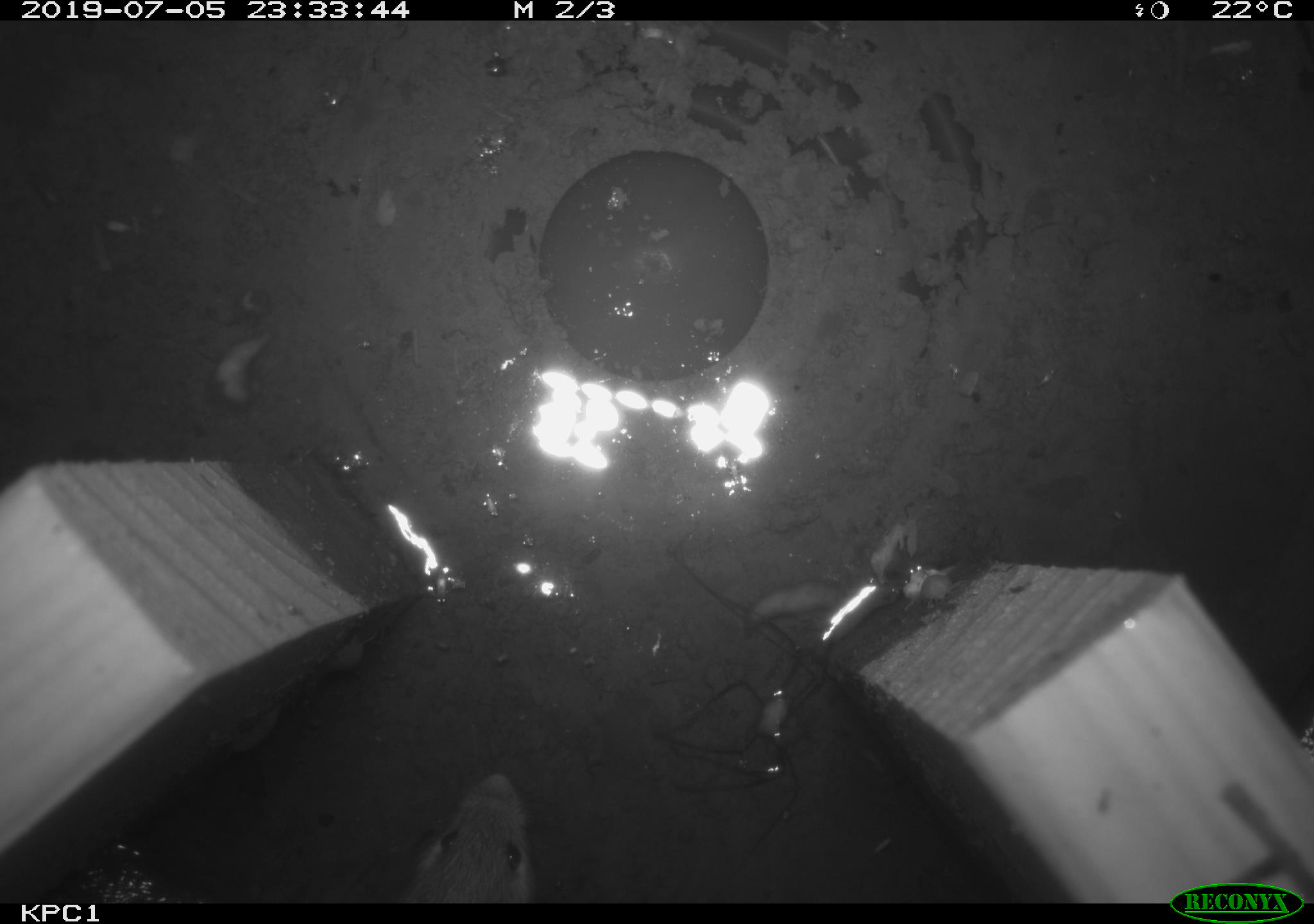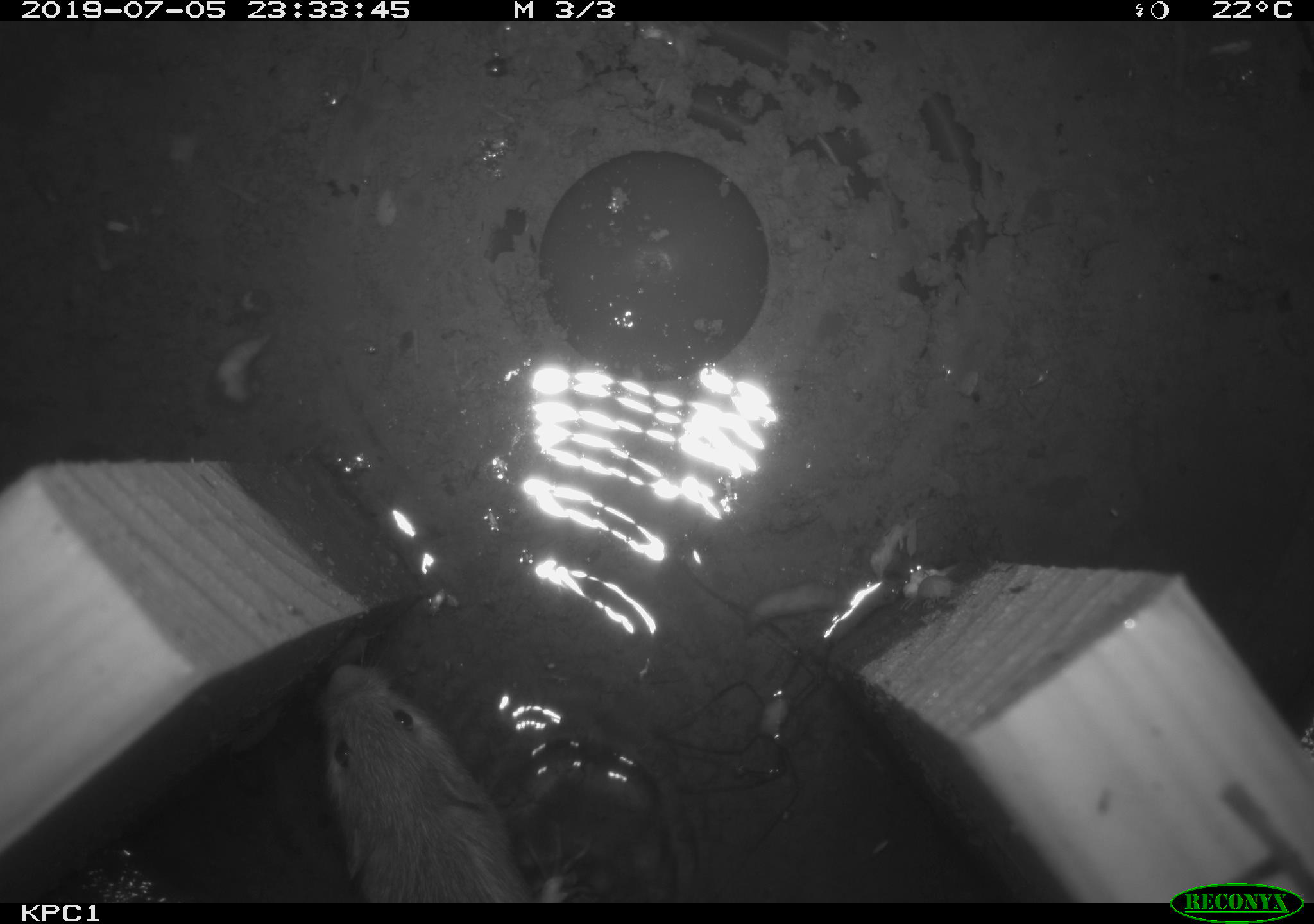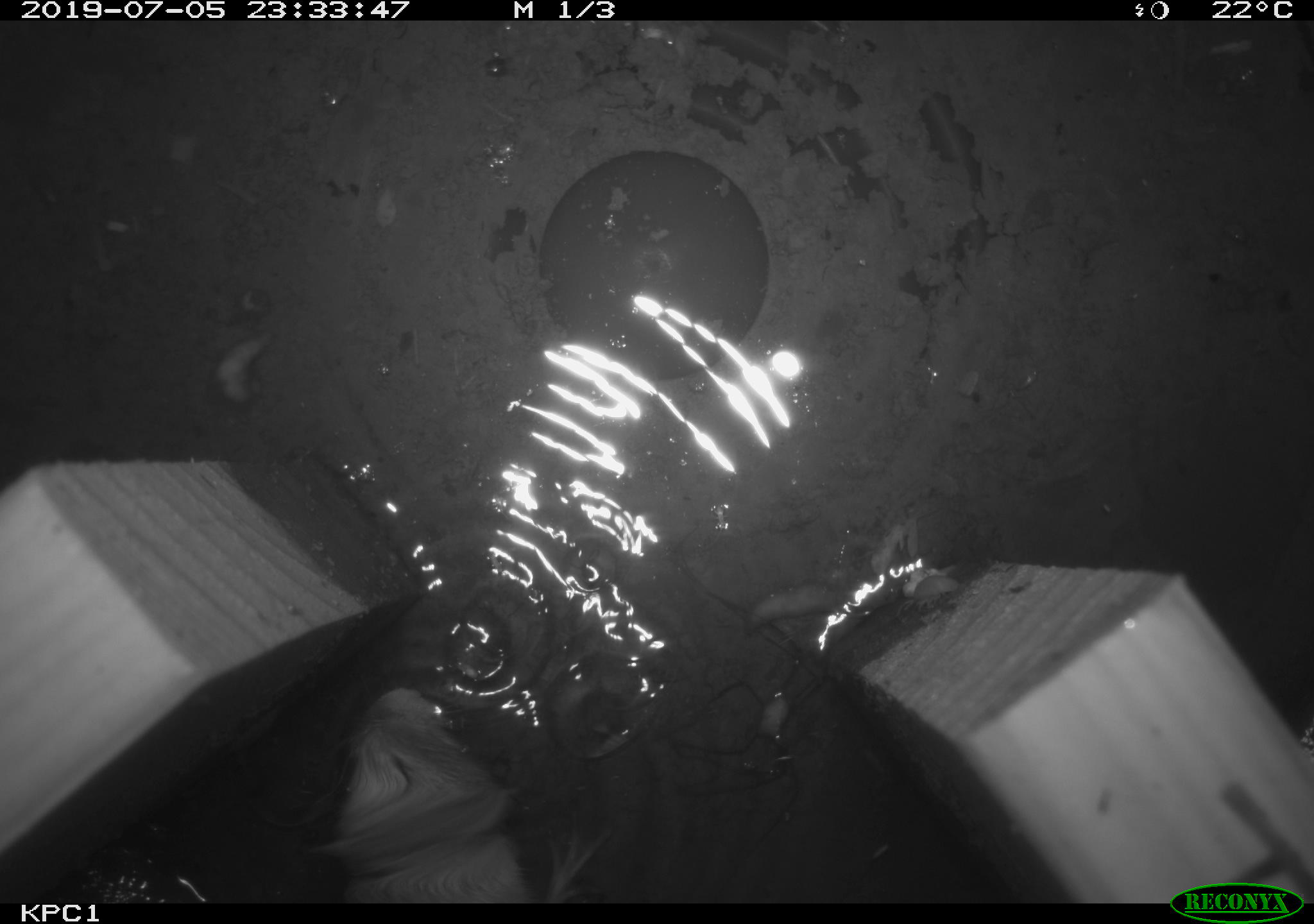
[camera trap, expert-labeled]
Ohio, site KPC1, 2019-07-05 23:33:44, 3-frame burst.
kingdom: Animalia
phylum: Chordata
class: Mammalia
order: Rodentia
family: Zapodidae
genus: Zapus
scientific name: Zapus hudsonius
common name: meadow jumping mouse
Meadow jumping mouse (Zapus hudsonius).